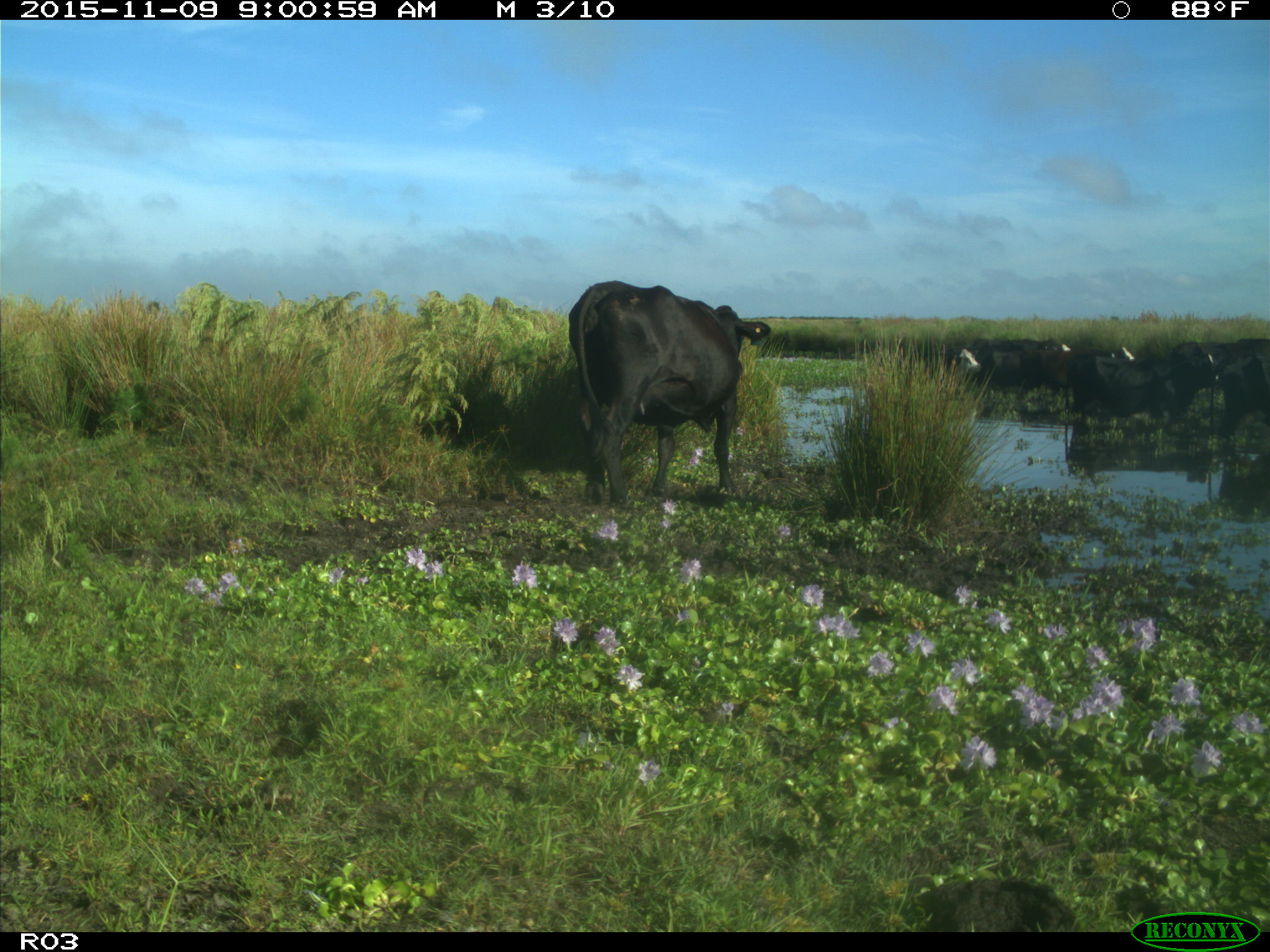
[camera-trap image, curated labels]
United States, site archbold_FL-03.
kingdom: Animalia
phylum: Chordata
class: Mammalia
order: Artiodactyla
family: Bovidae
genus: Bos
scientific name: Bos taurus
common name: domestic cow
Bos taurus (domestic cow).